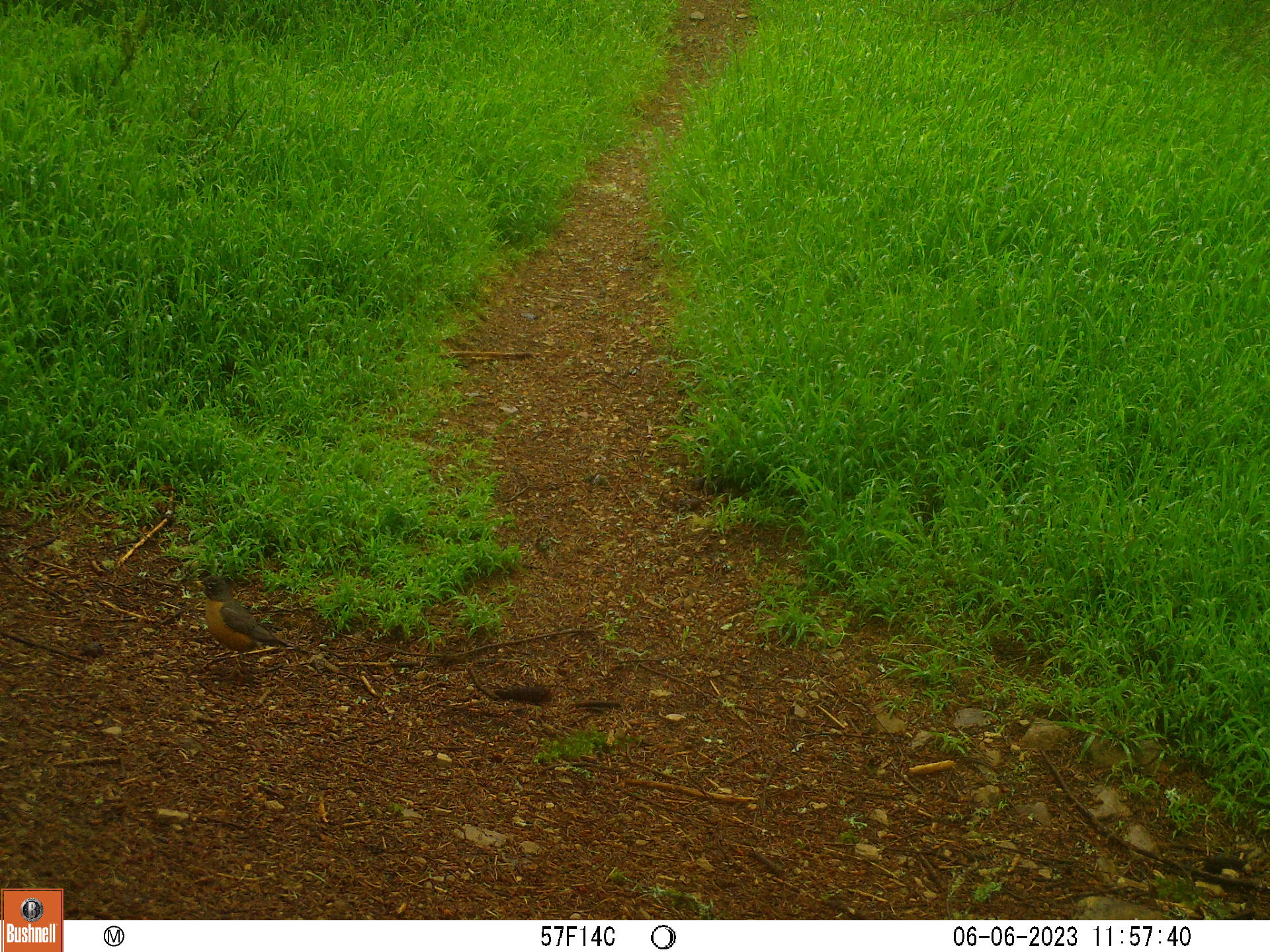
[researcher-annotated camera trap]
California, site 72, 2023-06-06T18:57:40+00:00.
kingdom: Animalia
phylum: Chordata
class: Aves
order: Passeriformes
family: Turdidae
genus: Turdus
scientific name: Turdus migratorius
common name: american robin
American robin (Turdus migratorius).